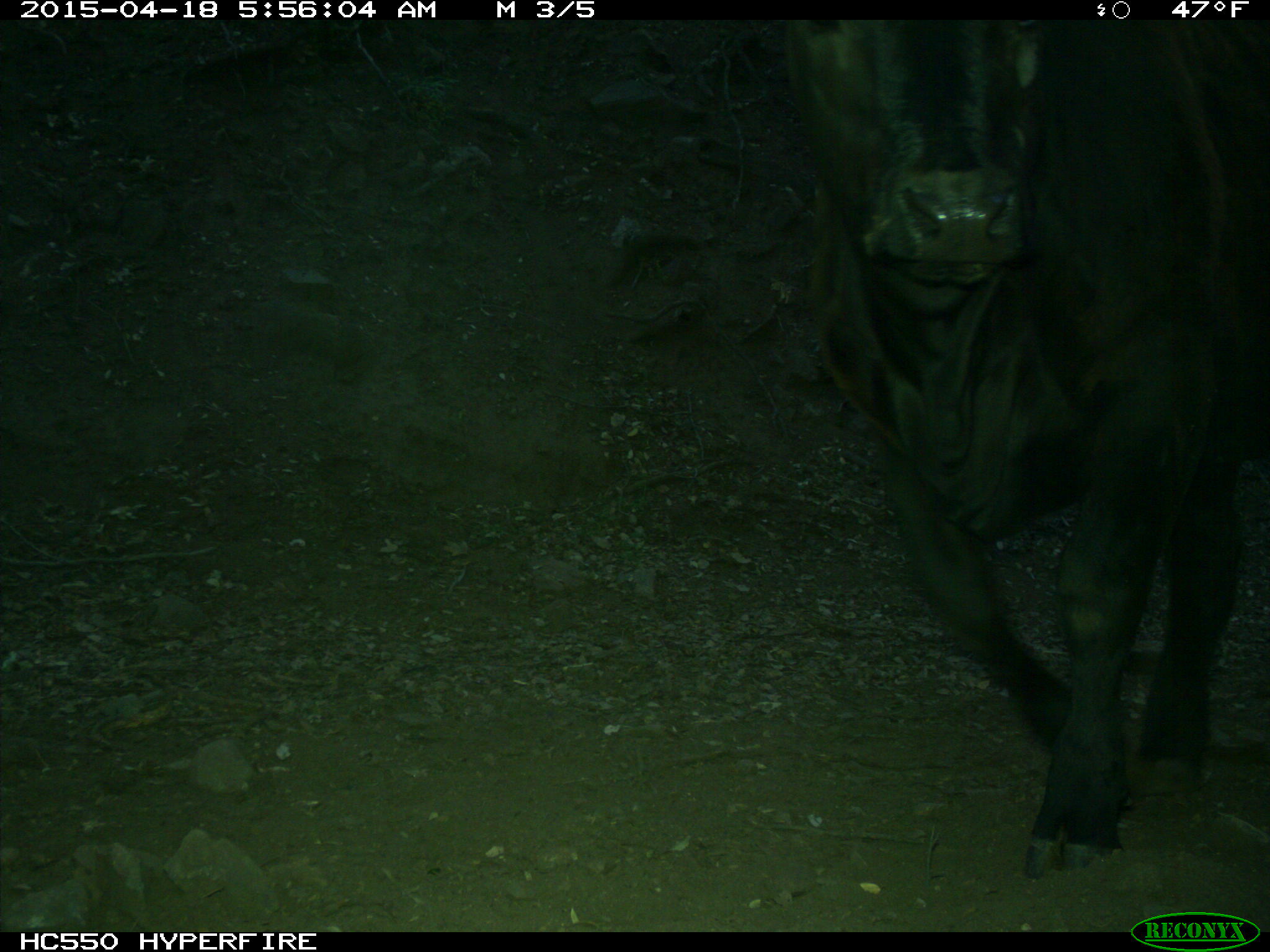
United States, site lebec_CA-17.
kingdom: Animalia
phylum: Chordata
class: Mammalia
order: Artiodactyla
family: Bovidae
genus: Bos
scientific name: Bos taurus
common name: domestic cow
Bos taurus (domestic cow).